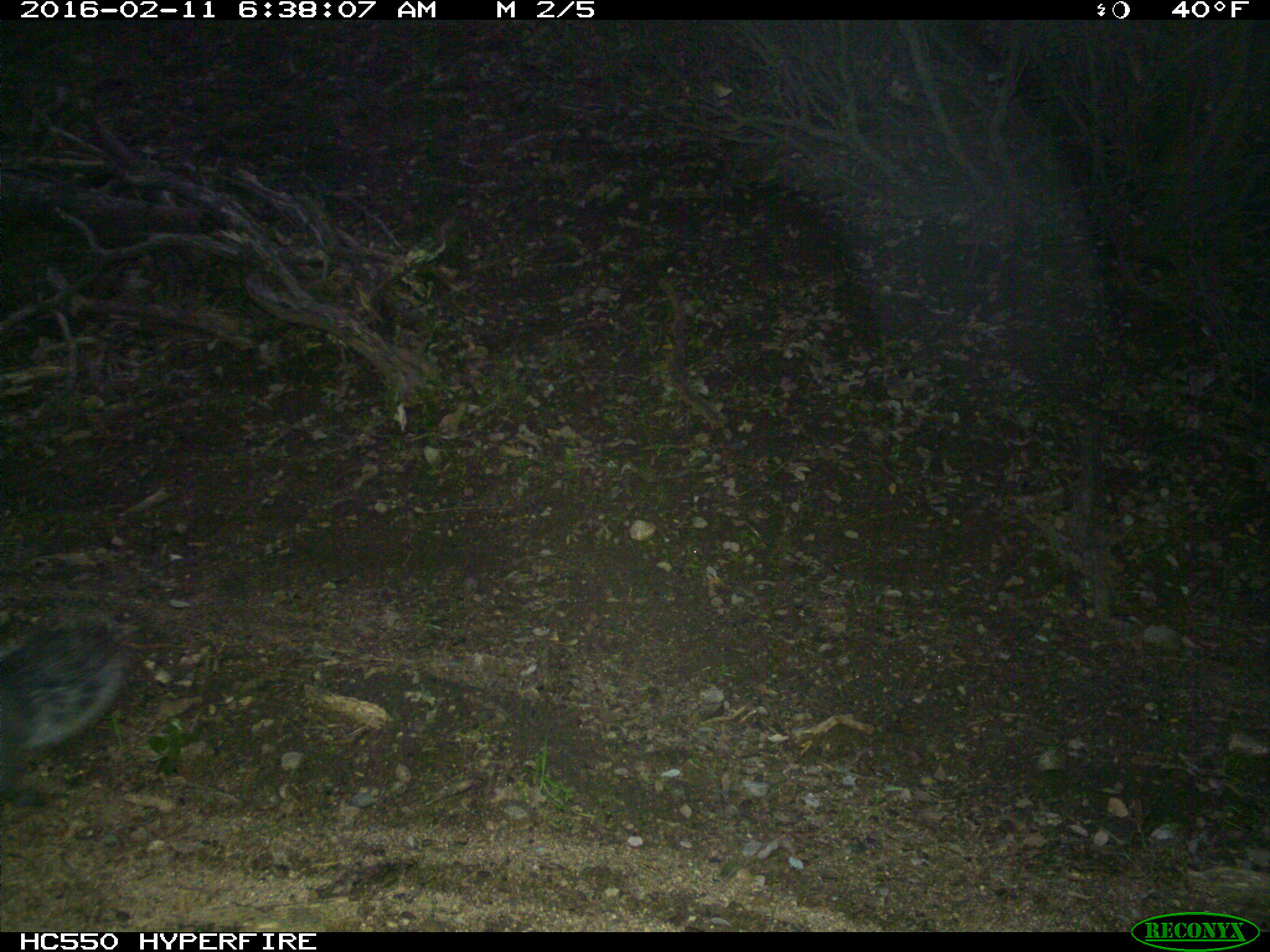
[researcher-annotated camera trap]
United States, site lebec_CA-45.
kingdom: Animalia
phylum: Chordata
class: Mammalia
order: Rodentia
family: Sciuridae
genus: Sciurus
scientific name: Sciurus carolinensis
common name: eastern gray squirrel